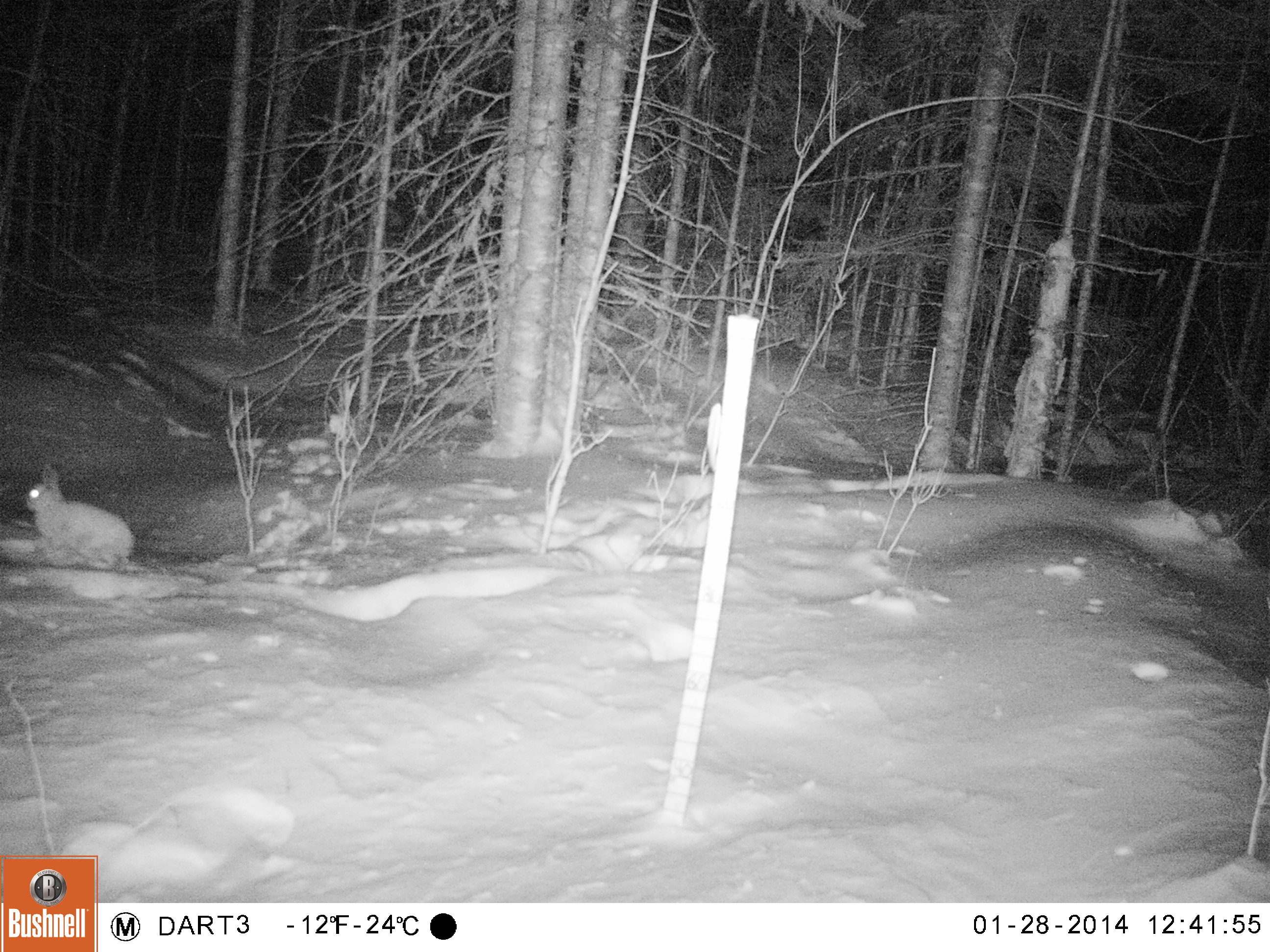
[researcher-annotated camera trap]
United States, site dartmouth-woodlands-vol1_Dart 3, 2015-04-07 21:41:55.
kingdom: Animalia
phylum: Chordata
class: Mammalia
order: Lagomorpha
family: Leporidae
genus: Lepus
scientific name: Lepus americanus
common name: snowshoe hare